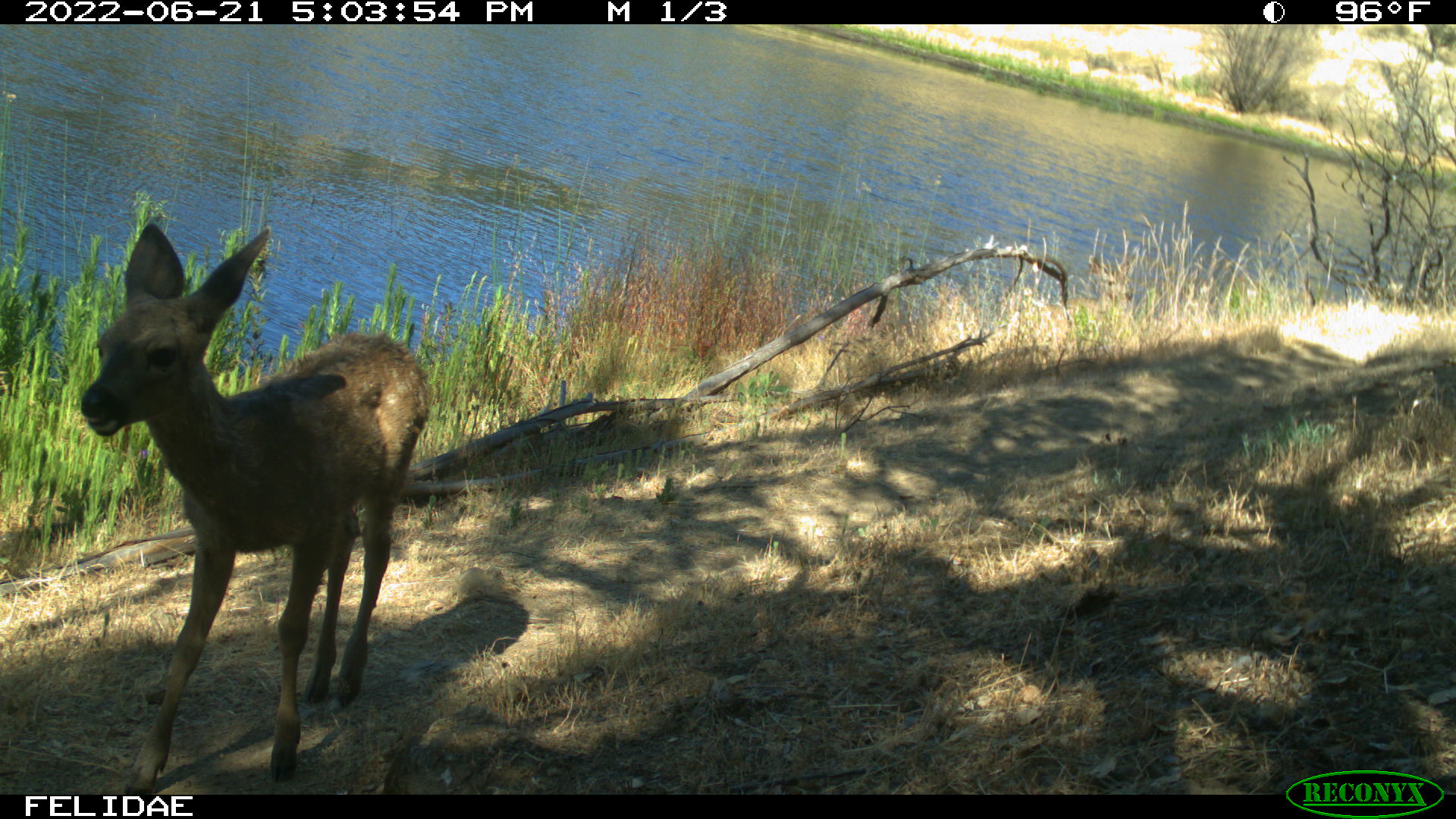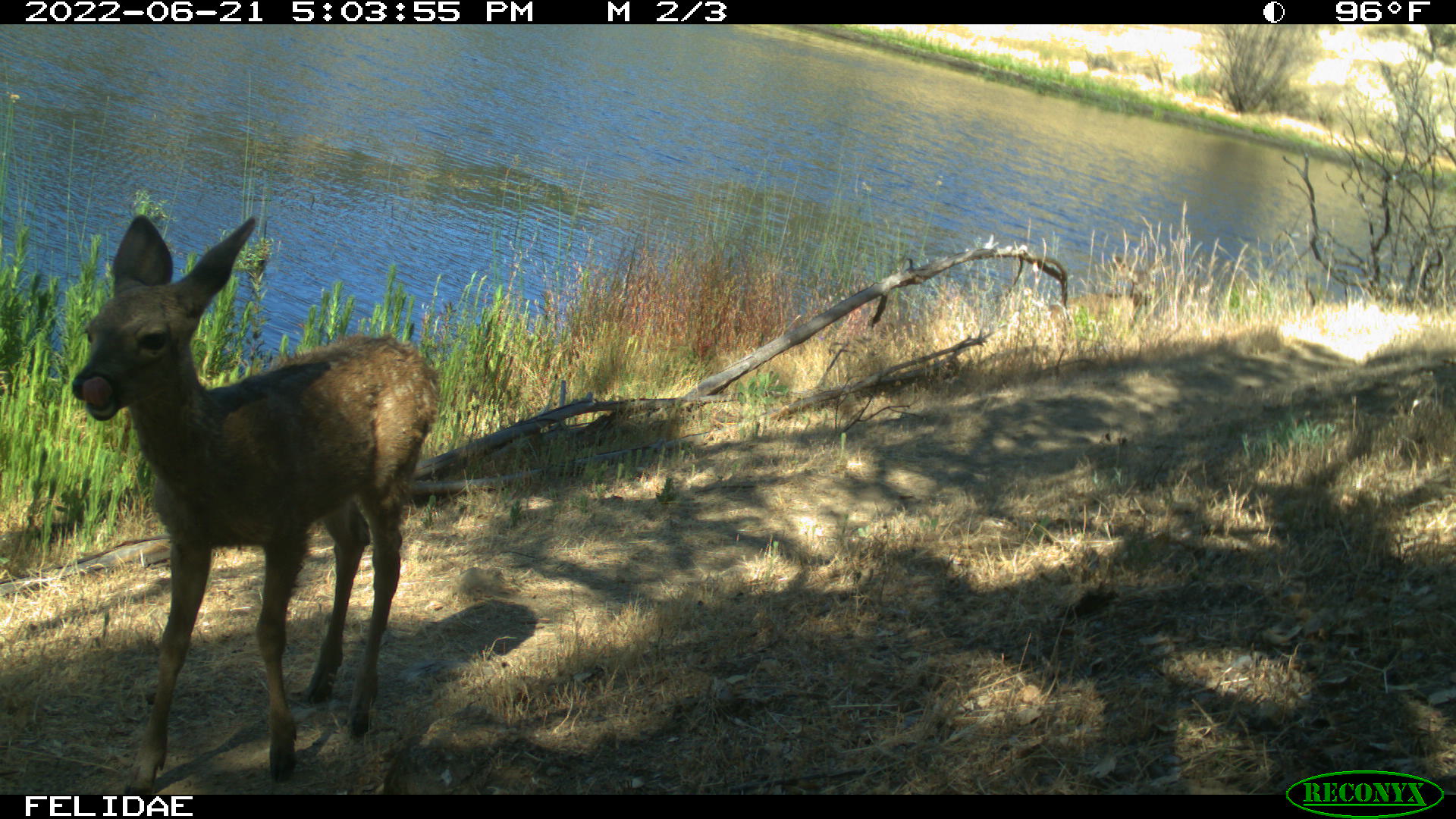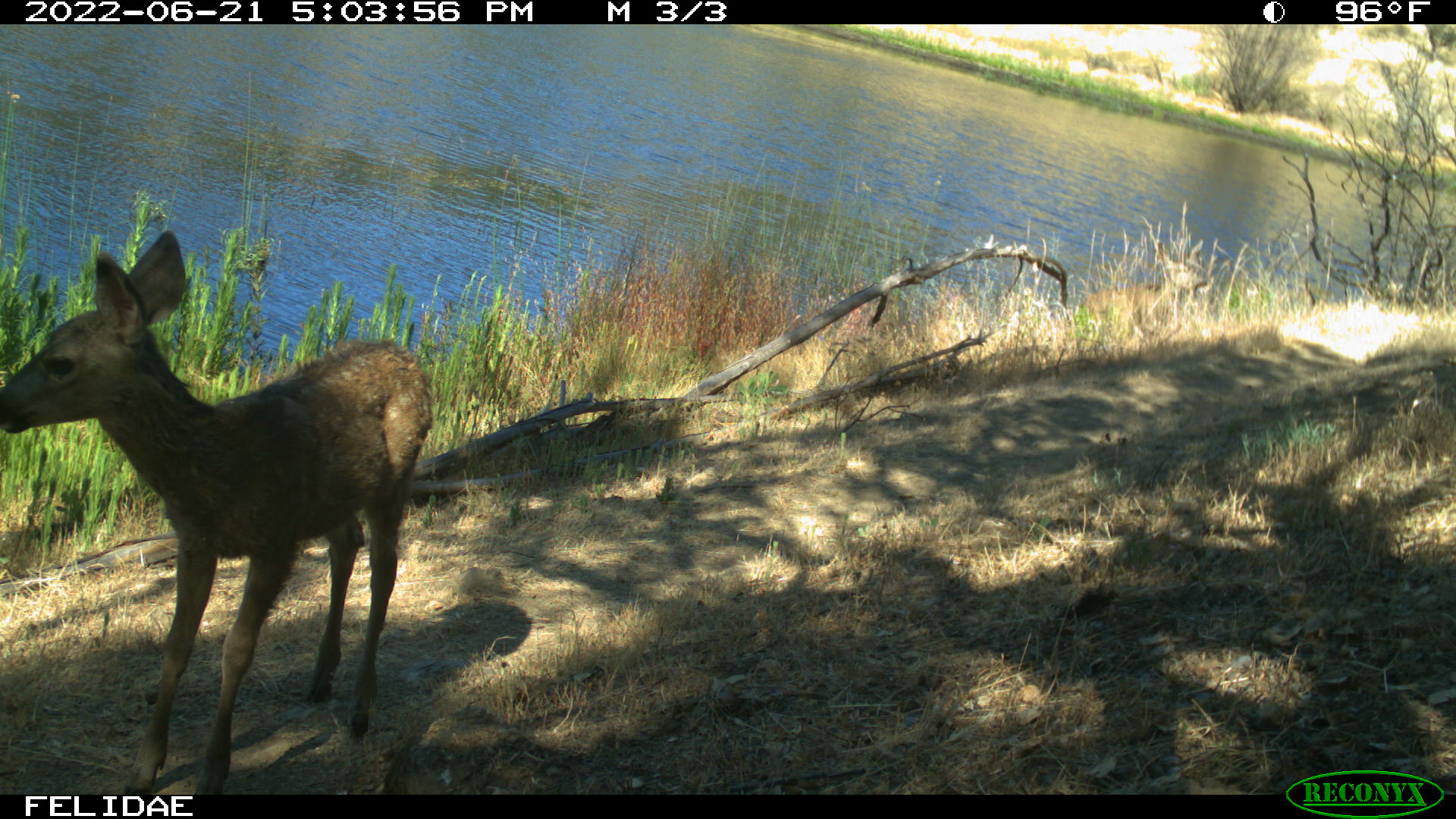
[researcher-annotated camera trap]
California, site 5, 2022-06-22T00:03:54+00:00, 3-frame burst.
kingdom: Animalia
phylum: Chordata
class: Mammalia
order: Artiodactyla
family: Cervidae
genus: Odocoileus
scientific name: Odocoileus hemionus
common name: mule deer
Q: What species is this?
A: Mule deer (Odocoileus hemionus).